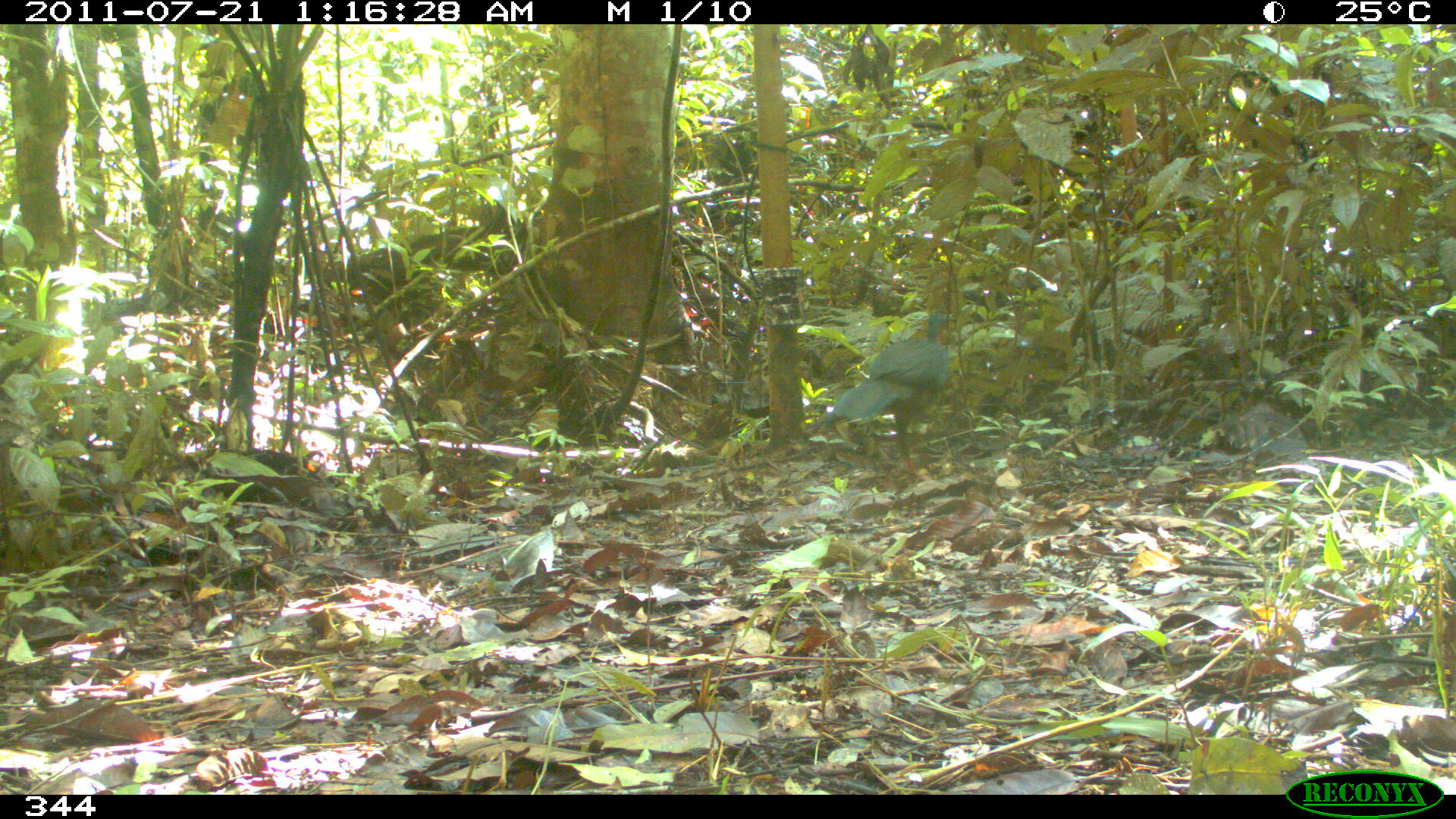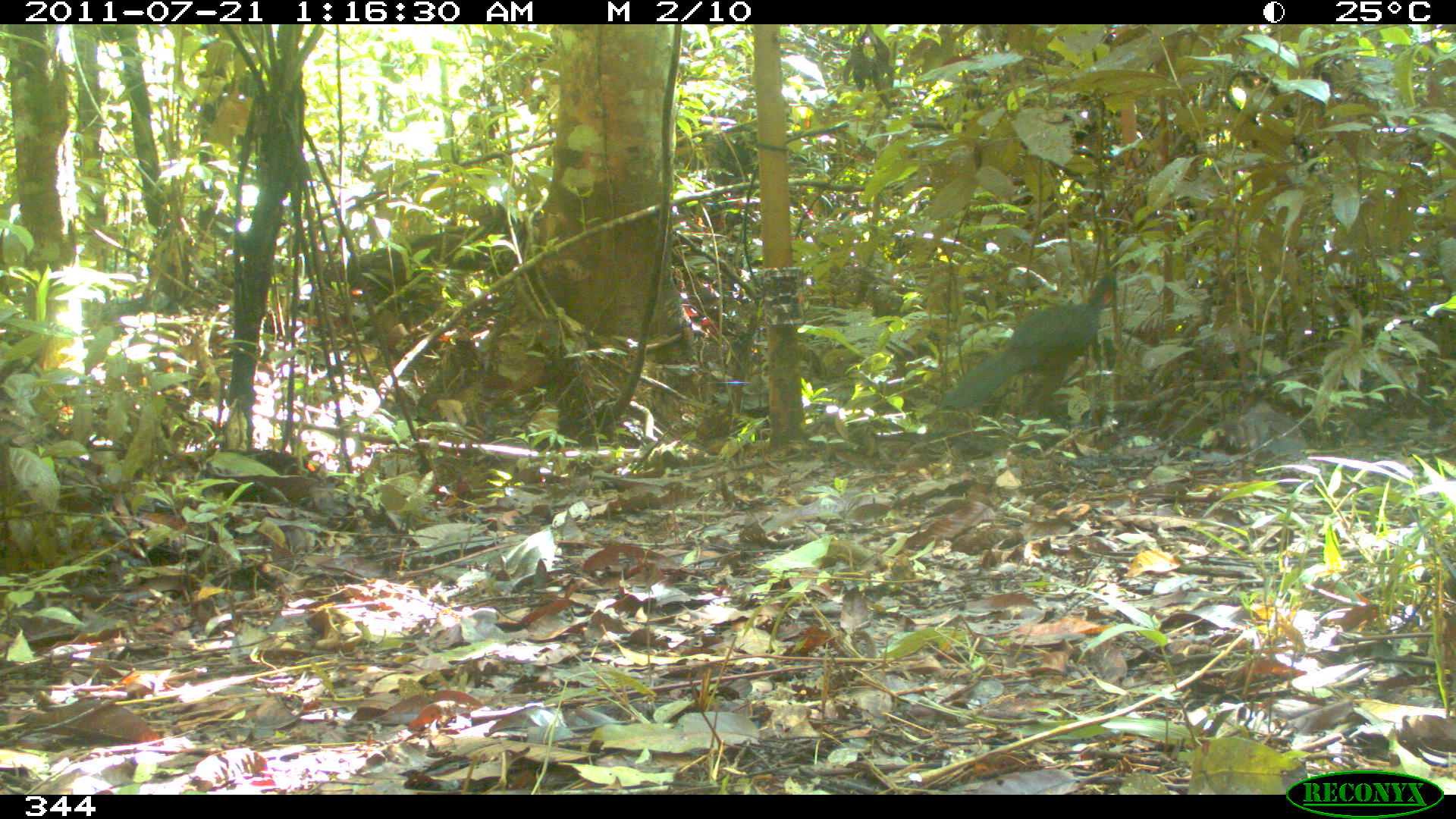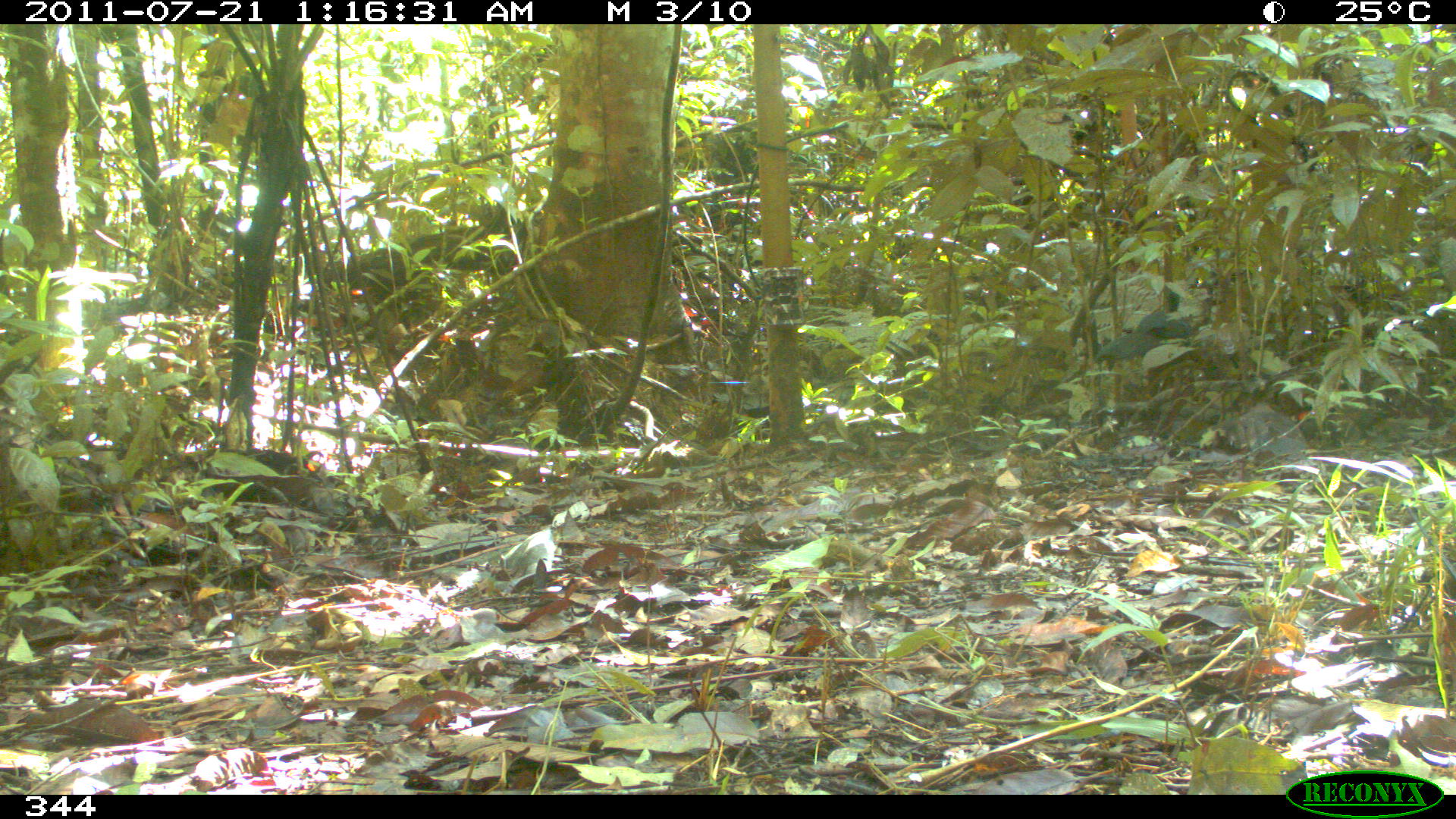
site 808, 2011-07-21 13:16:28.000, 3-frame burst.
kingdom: Animalia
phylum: Chordata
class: Aves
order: Galliformes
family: Cracidae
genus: Penelope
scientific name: Penelope jacquacu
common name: spix's guan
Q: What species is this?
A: Penelope jacquacu (spix's guan).